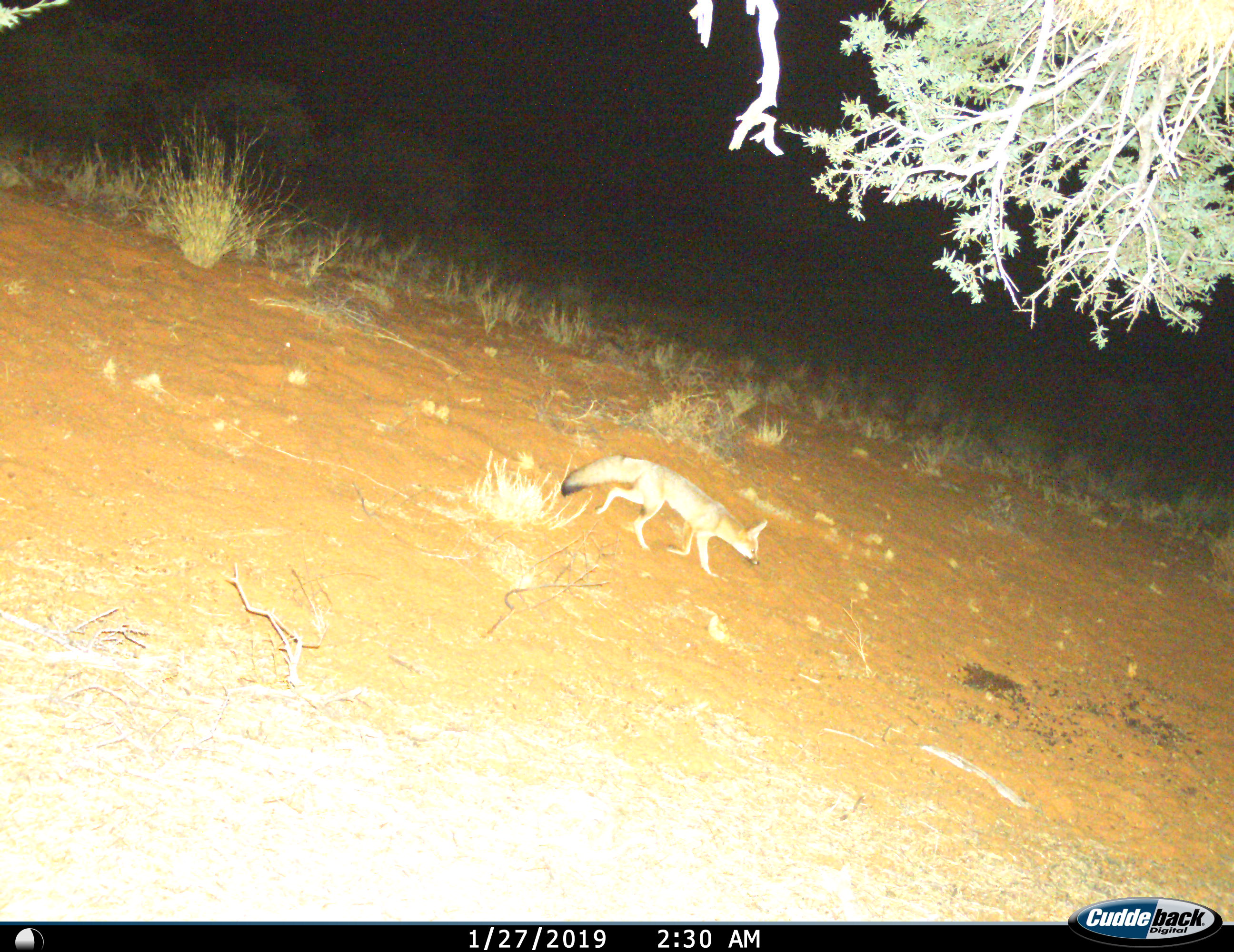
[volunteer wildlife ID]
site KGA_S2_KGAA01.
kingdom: Animalia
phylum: Chordata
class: Mammalia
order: Carnivora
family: Canidae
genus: Vulpes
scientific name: Vulpes chama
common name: cape fox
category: foxcape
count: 1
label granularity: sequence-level